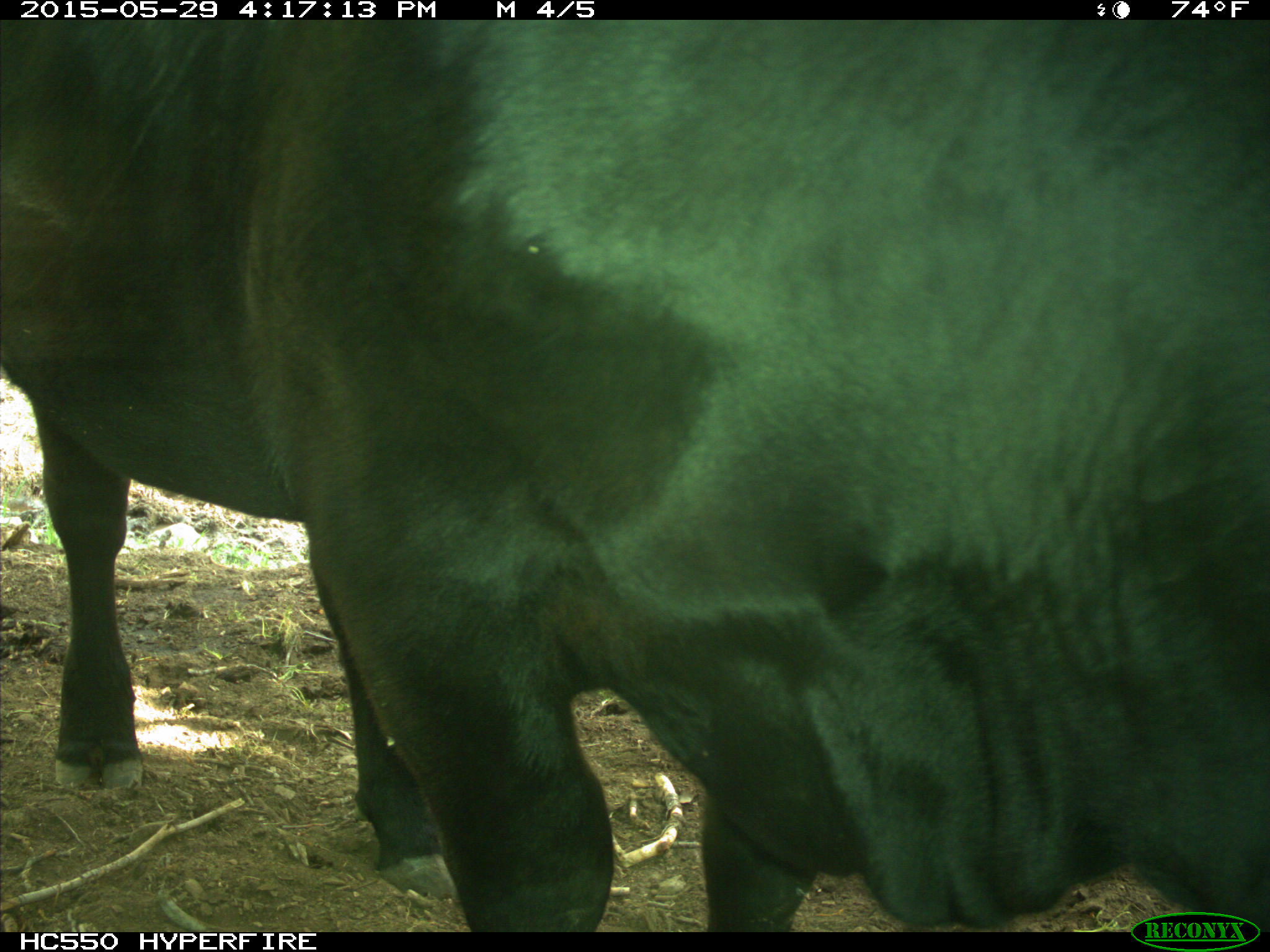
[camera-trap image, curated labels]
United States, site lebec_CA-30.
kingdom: Animalia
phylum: Chordata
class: Mammalia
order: Artiodactyla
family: Bovidae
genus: Bos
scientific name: Bos taurus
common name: domestic cow